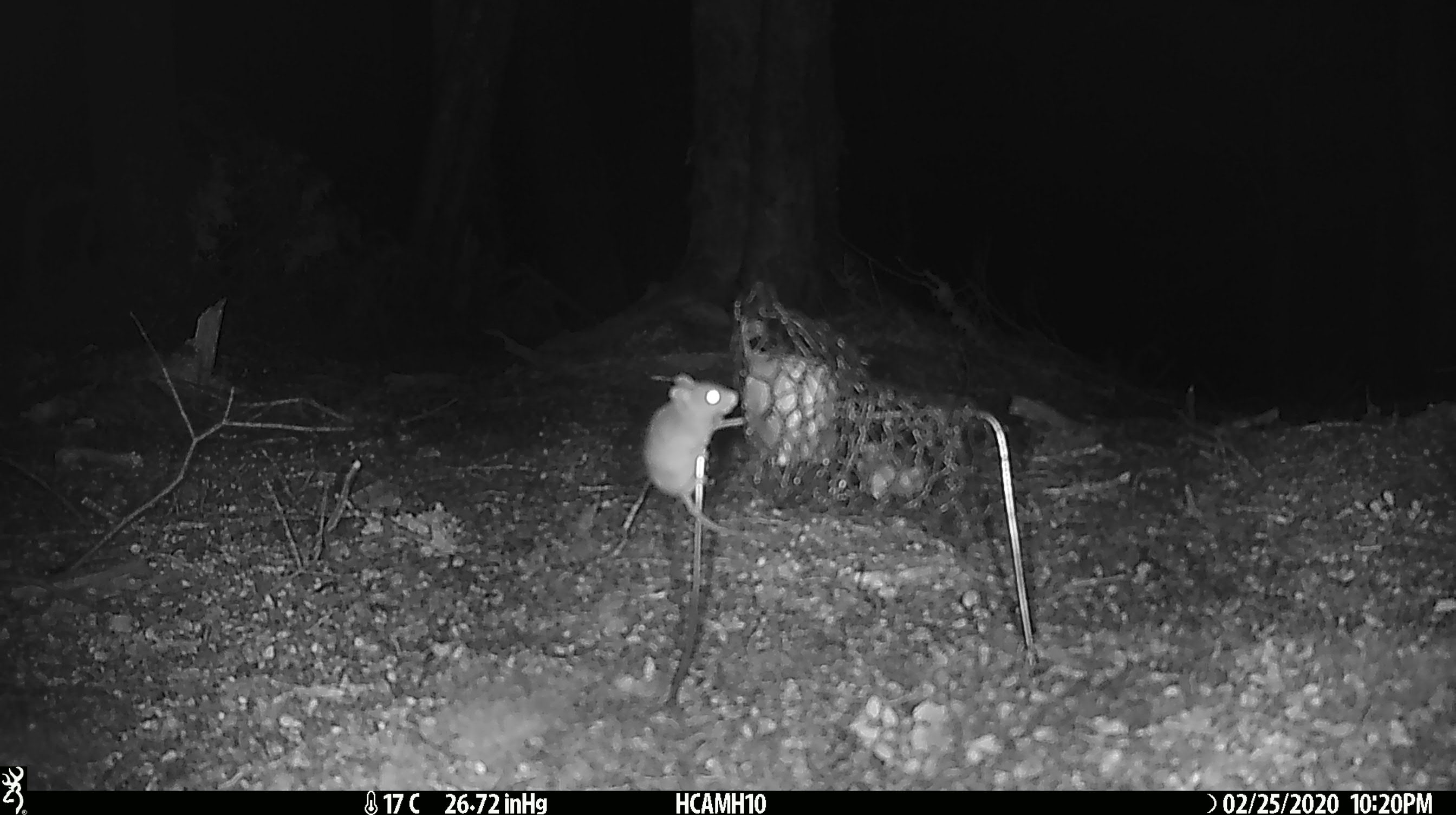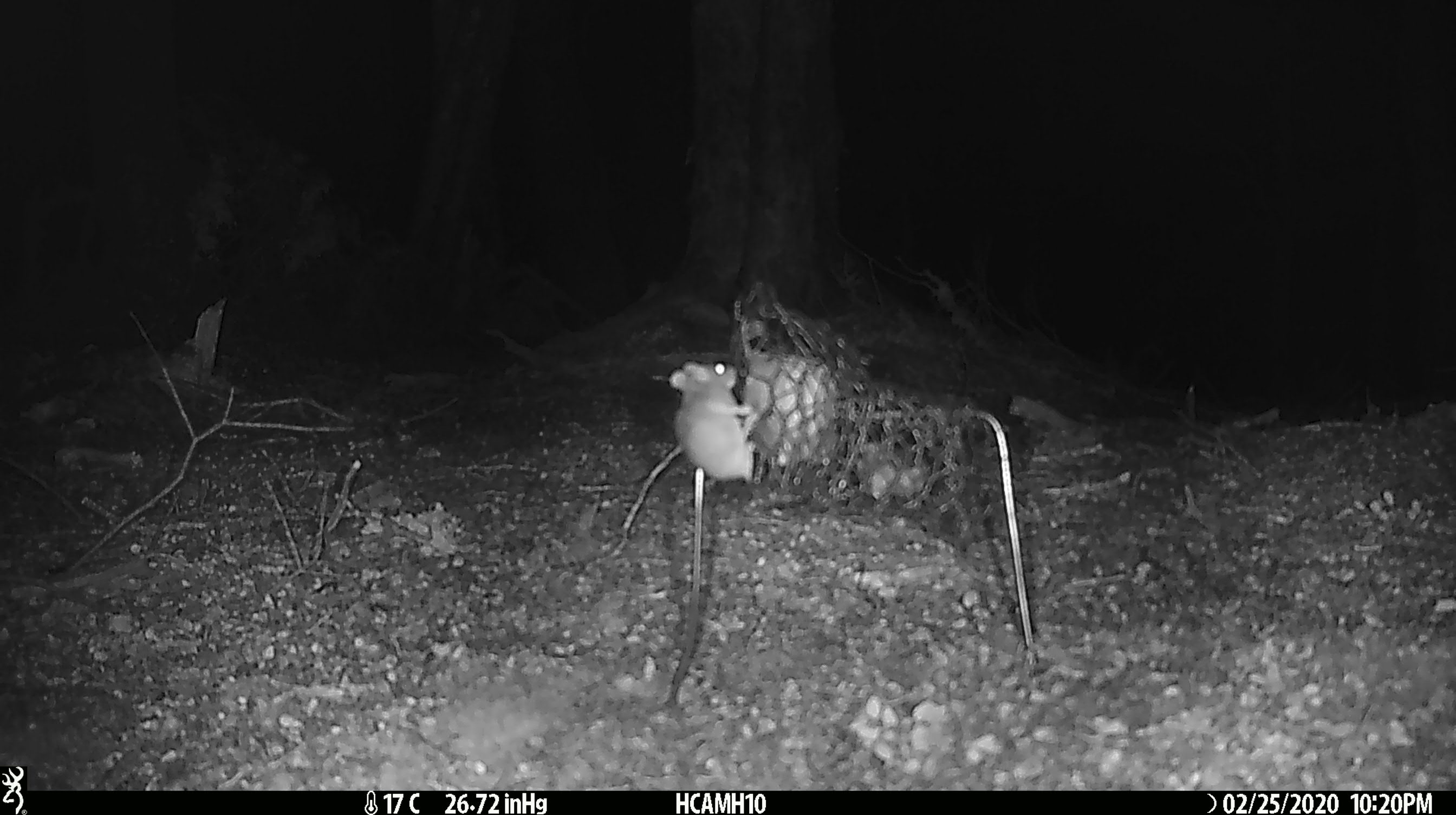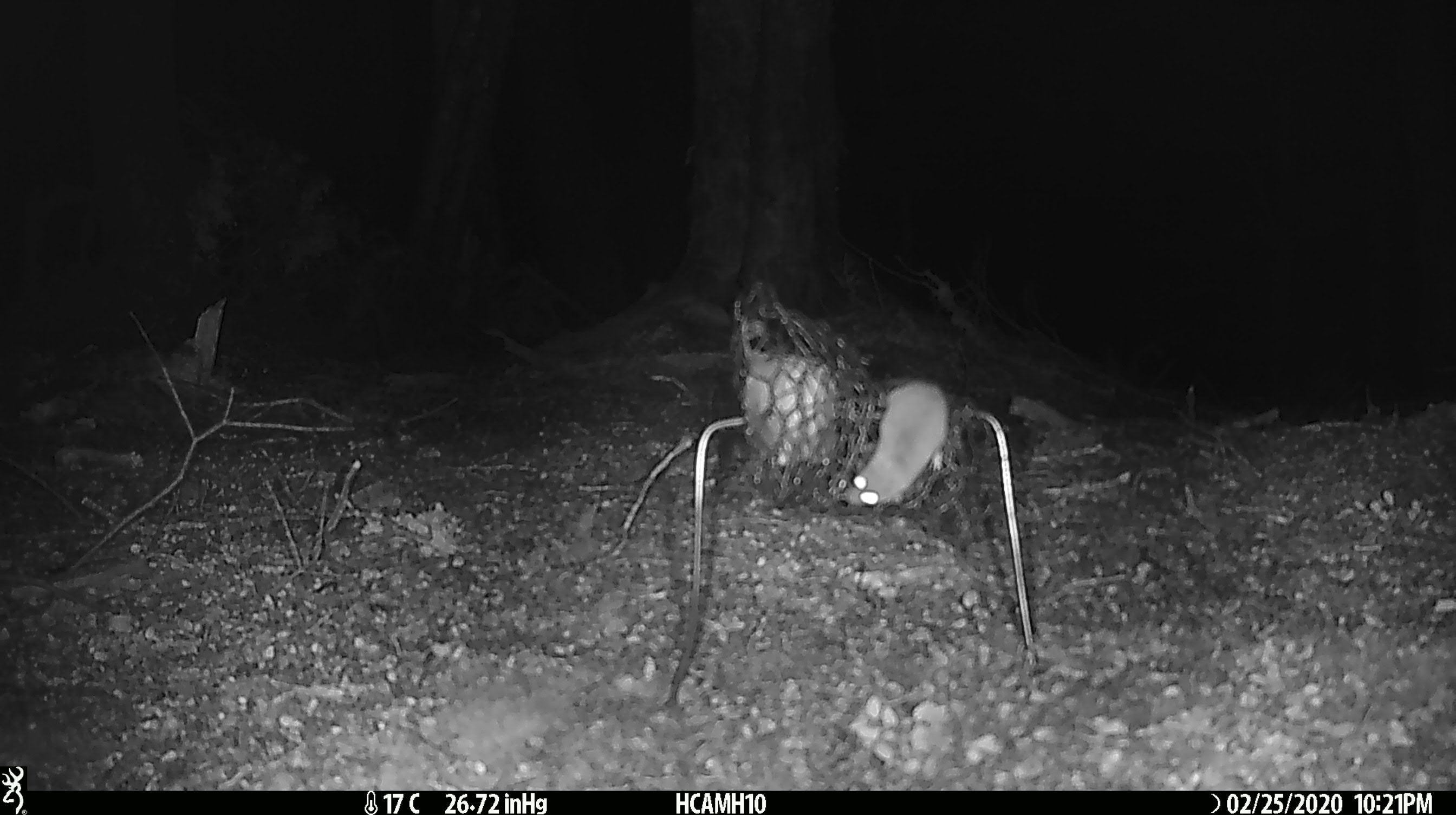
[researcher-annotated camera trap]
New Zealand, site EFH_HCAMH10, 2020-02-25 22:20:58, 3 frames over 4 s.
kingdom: Animalia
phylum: Chordata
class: Mammalia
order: Rodentia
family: Muridae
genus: Mus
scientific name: Mus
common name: mouse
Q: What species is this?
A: Mouse (Mus).